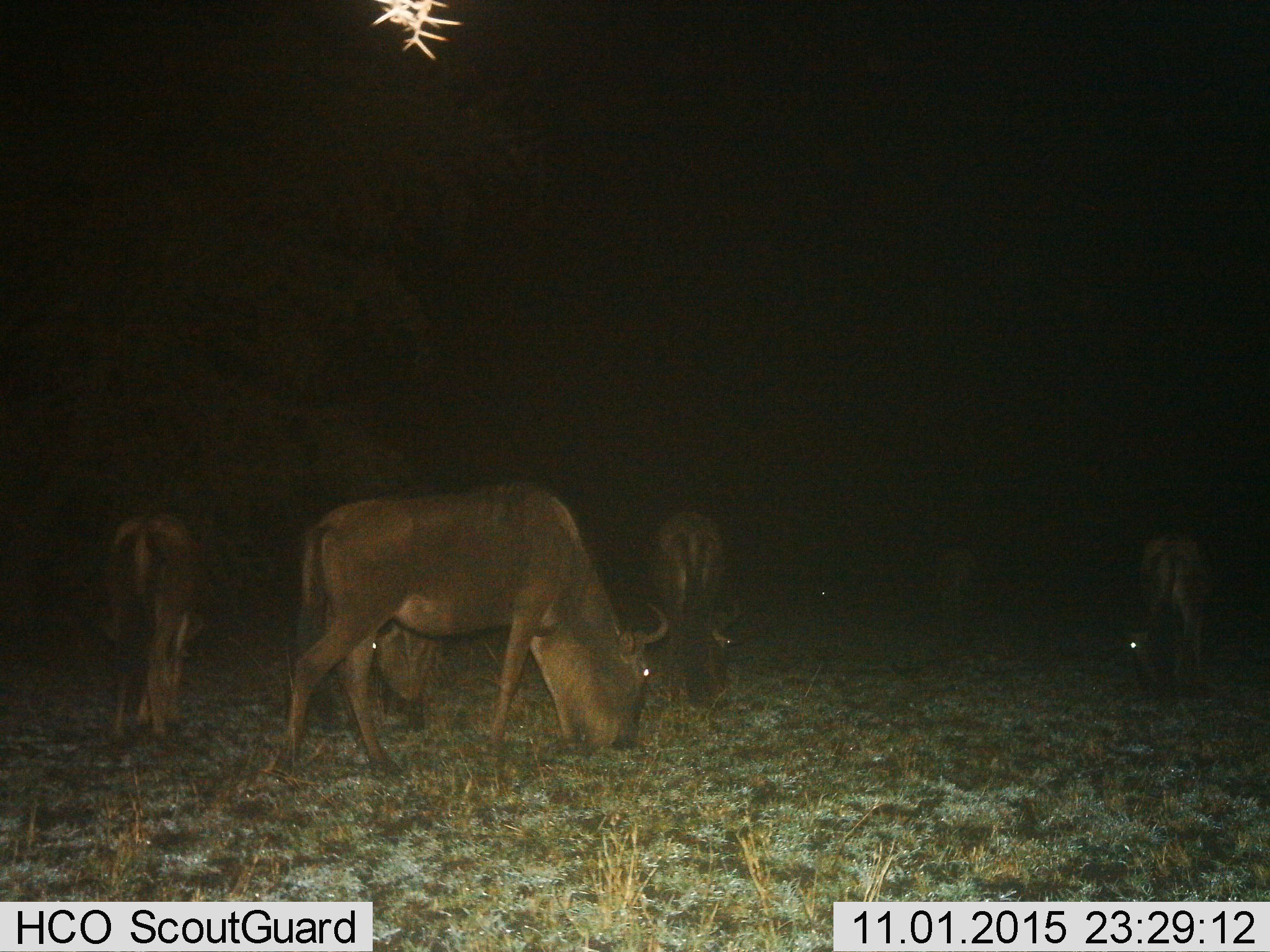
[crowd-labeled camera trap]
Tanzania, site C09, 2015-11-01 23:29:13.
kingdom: Animalia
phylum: Chordata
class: Mammalia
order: Artiodactyla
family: Bovidae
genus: Connochaetes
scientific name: Connochaetes taurinus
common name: blue wildebeest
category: wildebeest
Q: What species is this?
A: Wildebeest (blue wildebeest) (Connochaetes taurinus).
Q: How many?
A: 5.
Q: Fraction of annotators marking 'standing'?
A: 38%.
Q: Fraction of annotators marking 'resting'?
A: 0%.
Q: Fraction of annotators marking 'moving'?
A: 12%.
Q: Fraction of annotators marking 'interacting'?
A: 0%.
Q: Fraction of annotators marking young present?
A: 0%.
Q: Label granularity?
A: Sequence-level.